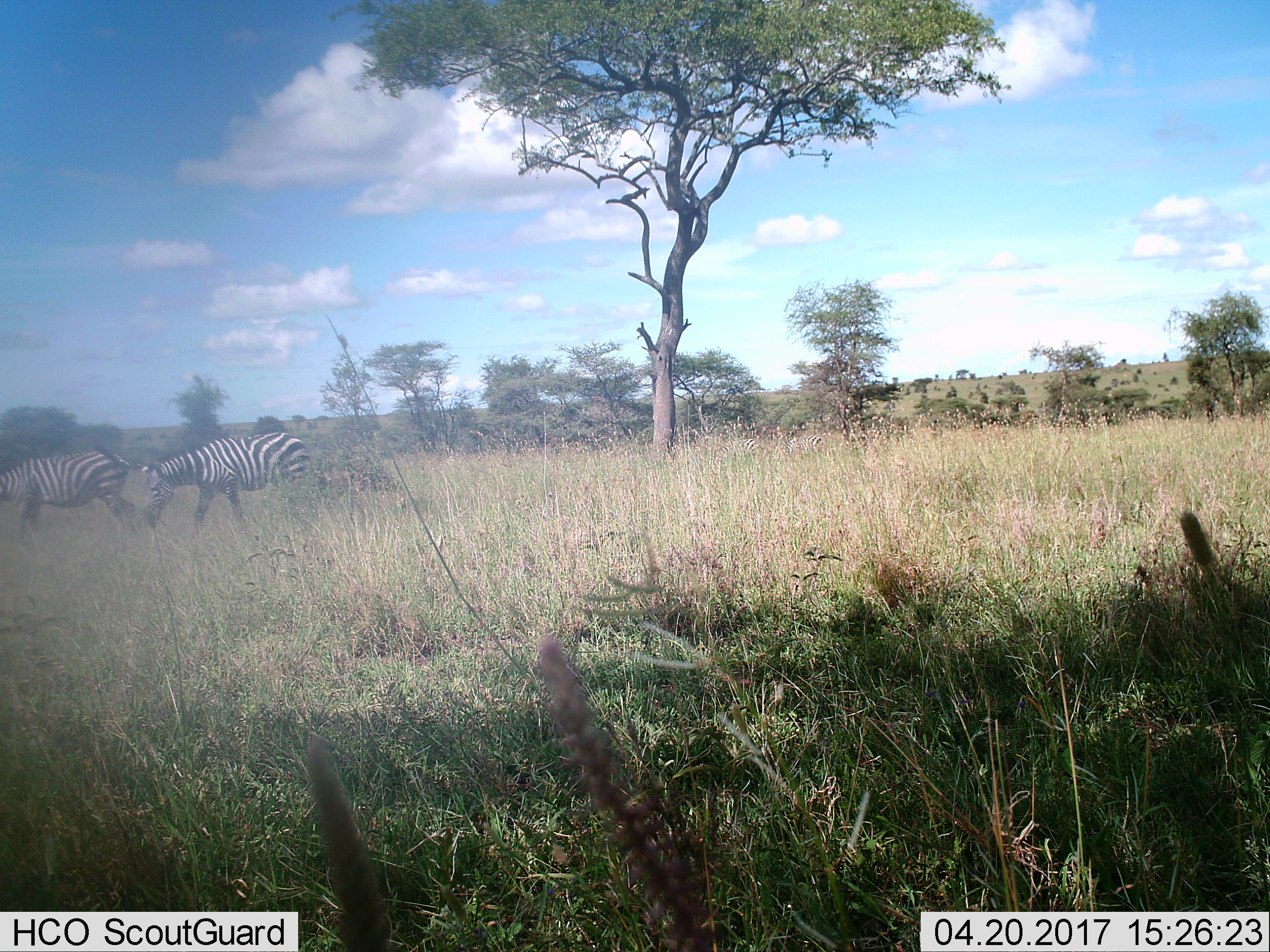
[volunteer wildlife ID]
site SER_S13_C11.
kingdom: Animalia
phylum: Chordata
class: Mammalia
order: Perissodactyla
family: Equidae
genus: Equus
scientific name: Equus quagga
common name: plains zebra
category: zebraplains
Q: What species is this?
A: Zebraplains (plains zebra) (Equus quagga).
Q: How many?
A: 2.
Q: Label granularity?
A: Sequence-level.